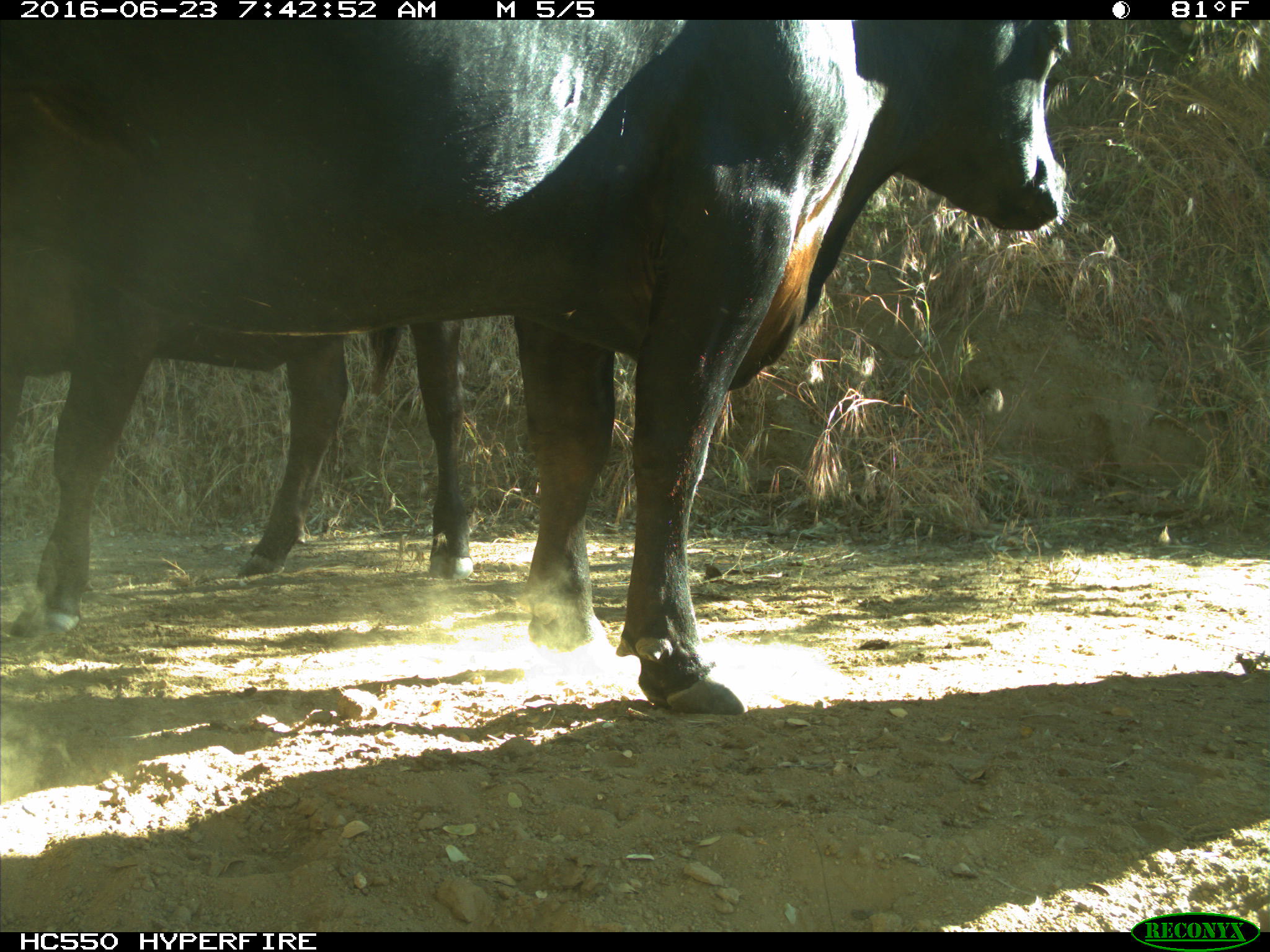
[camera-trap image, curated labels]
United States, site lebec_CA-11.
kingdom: Animalia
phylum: Chordata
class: Mammalia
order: Artiodactyla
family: Bovidae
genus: Bos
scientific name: Bos taurus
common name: domestic cow